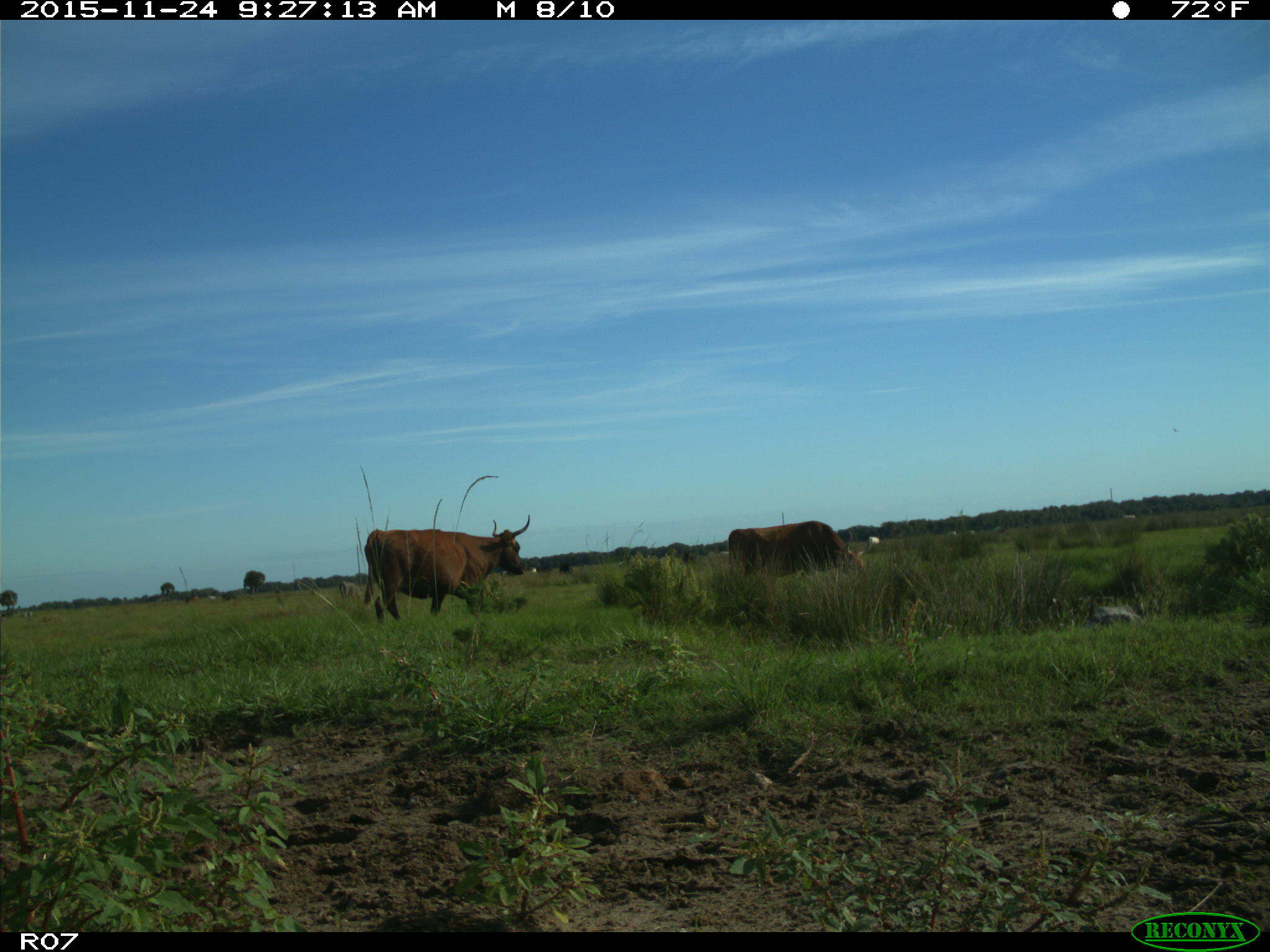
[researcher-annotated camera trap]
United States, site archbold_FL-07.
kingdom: Animalia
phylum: Chordata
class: Mammalia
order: Artiodactyla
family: Bovidae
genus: Bos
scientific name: Bos taurus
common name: domestic cow